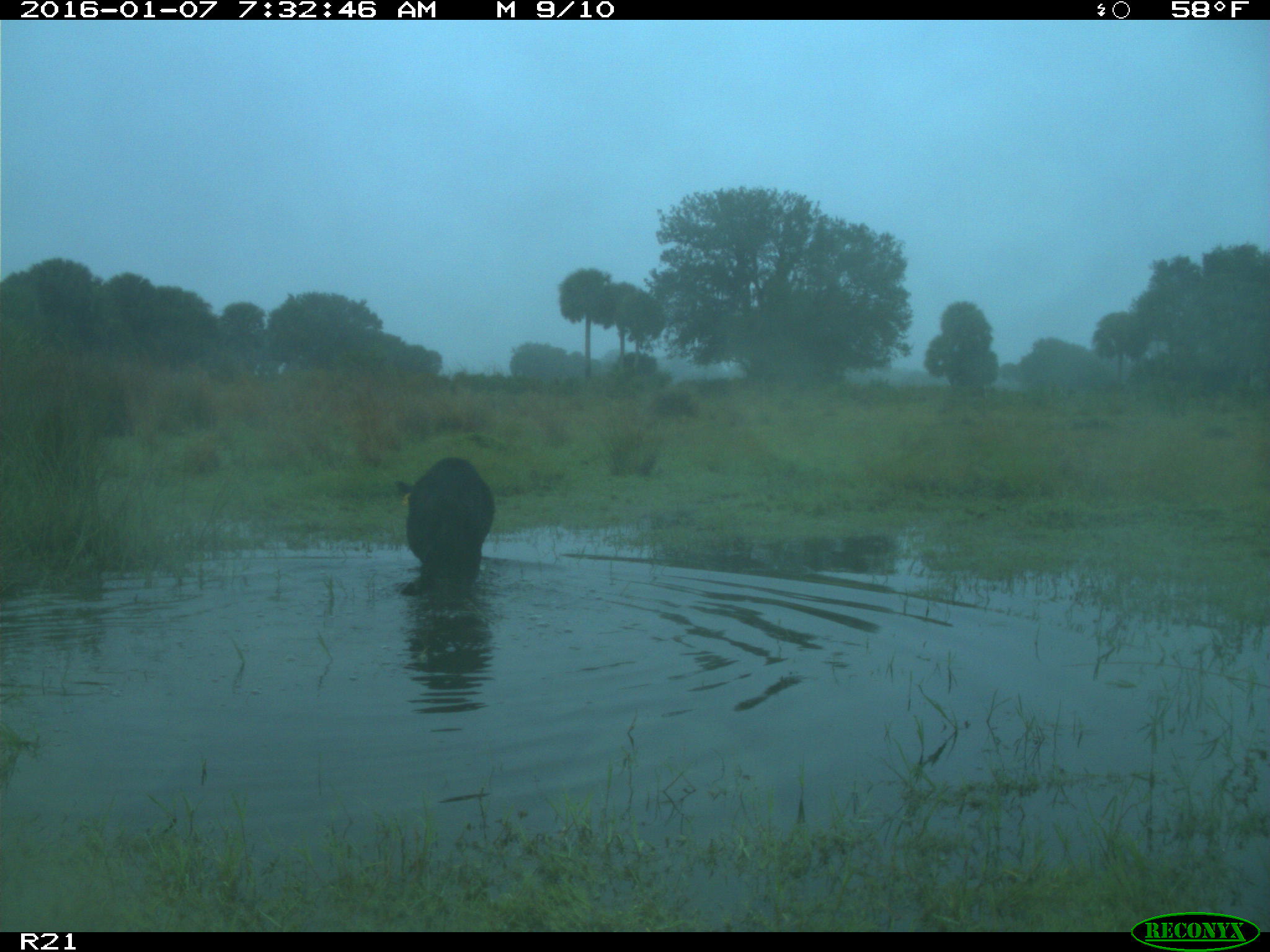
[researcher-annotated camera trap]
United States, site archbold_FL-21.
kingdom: Animalia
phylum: Chordata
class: Mammalia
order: Artiodactyla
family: Suidae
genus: Sus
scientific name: Sus scrofa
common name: wild boar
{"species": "Sus scrofa (wild boar)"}